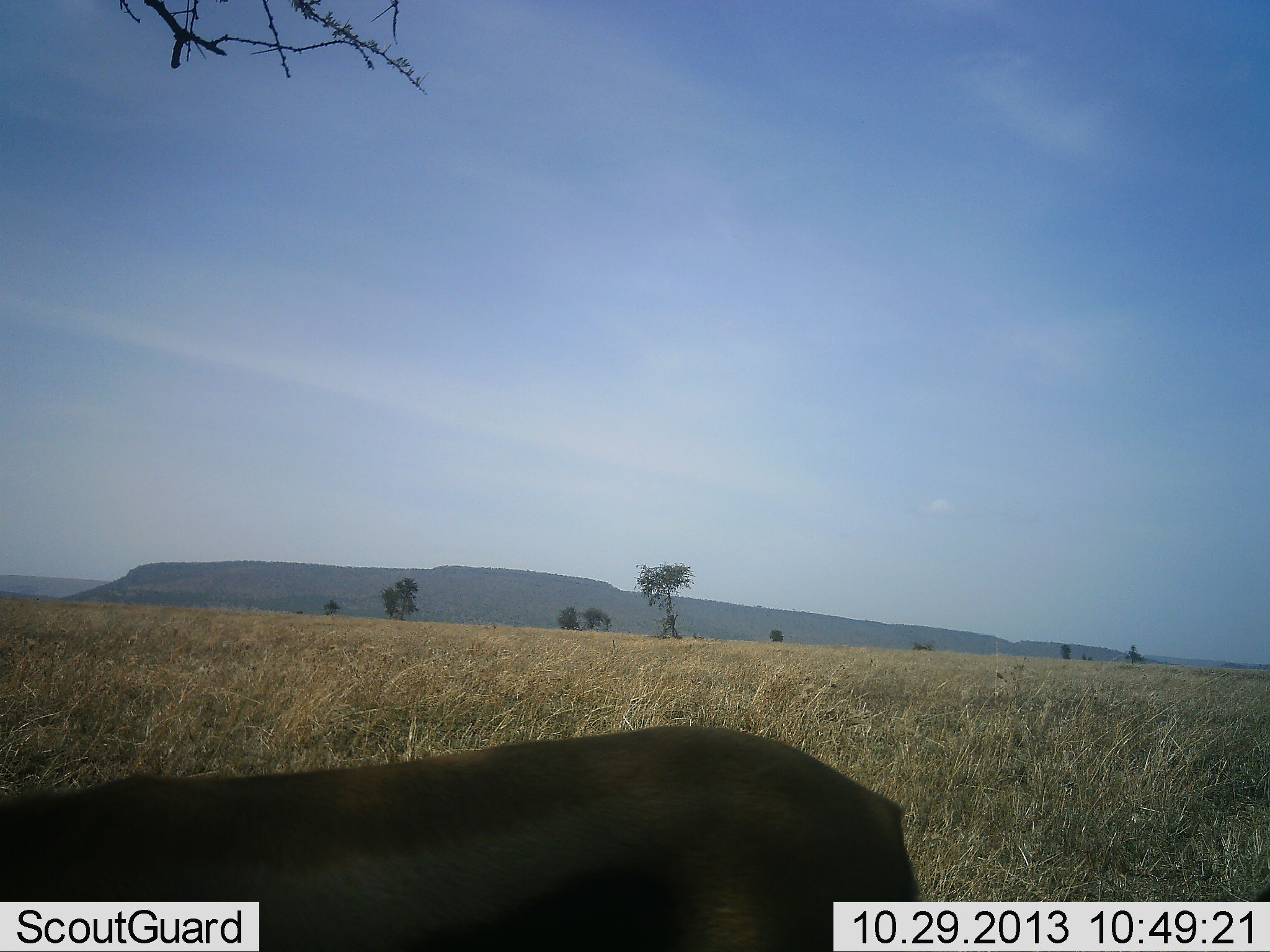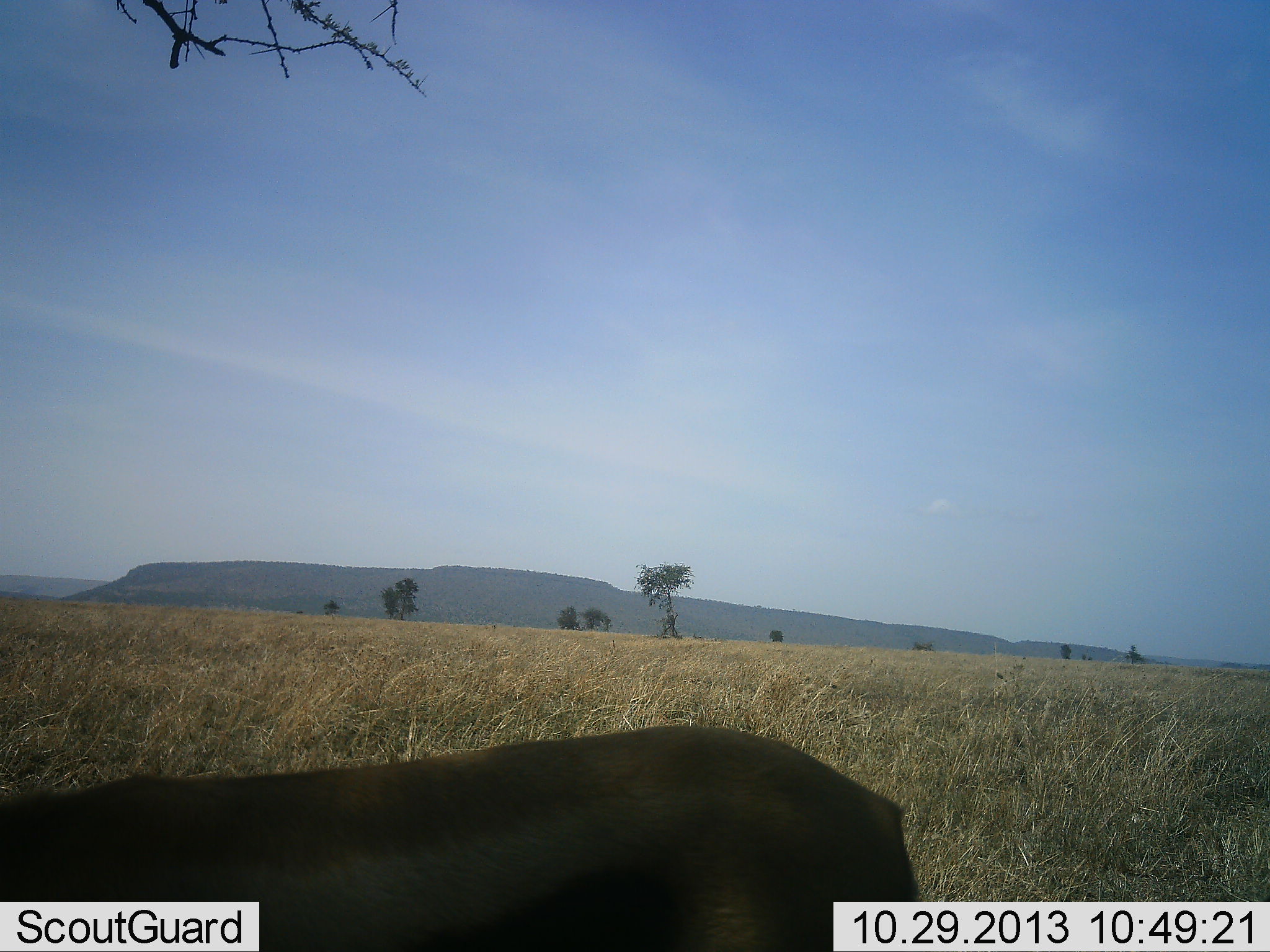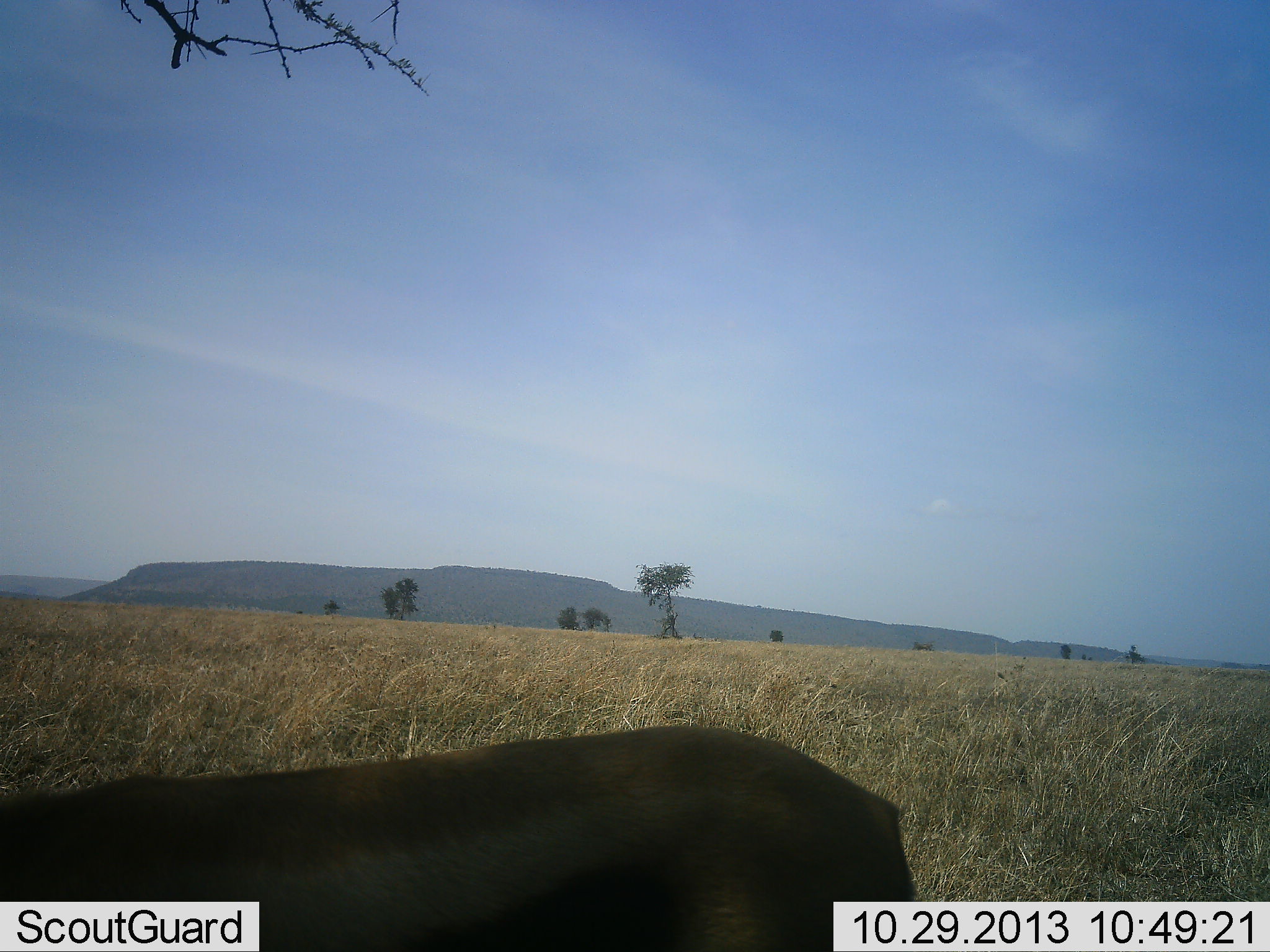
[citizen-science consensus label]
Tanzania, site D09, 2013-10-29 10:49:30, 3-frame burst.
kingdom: Animalia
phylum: Chordata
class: Mammalia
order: Artiodactyla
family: Bovidae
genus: Eudorcas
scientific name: Eudorcas thomsonii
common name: thomson's gazelle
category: gazellethomsons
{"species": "gazellethomsons (thomson's gazelle) (Eudorcas thomsonii)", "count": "1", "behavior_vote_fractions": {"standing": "80%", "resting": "0%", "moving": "0%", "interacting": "0%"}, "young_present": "0%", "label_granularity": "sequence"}